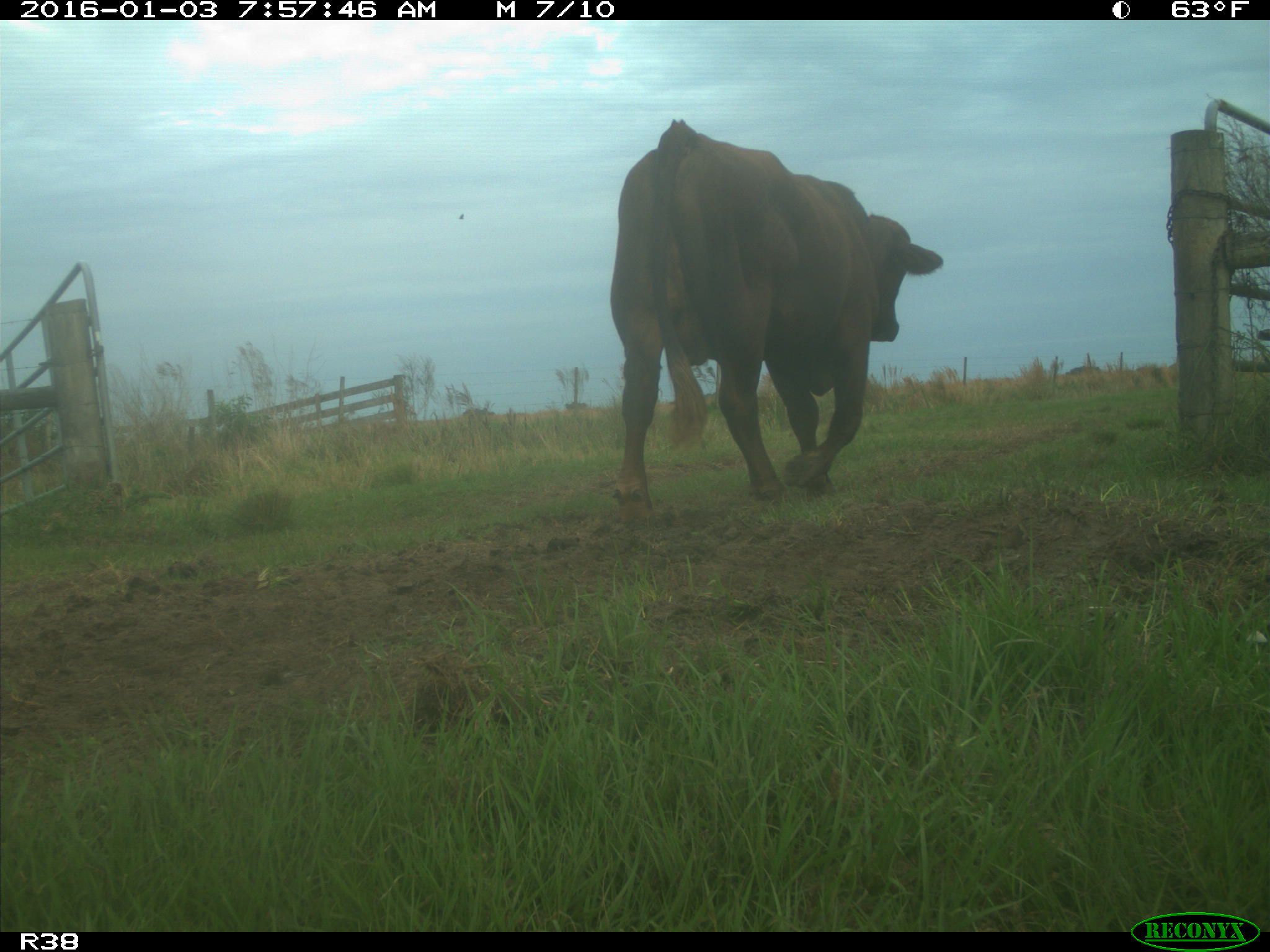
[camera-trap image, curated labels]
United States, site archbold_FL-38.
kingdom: Animalia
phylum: Chordata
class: Mammalia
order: Artiodactyla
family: Bovidae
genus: Bos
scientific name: Bos taurus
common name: domestic cow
Bos taurus (domestic cow).